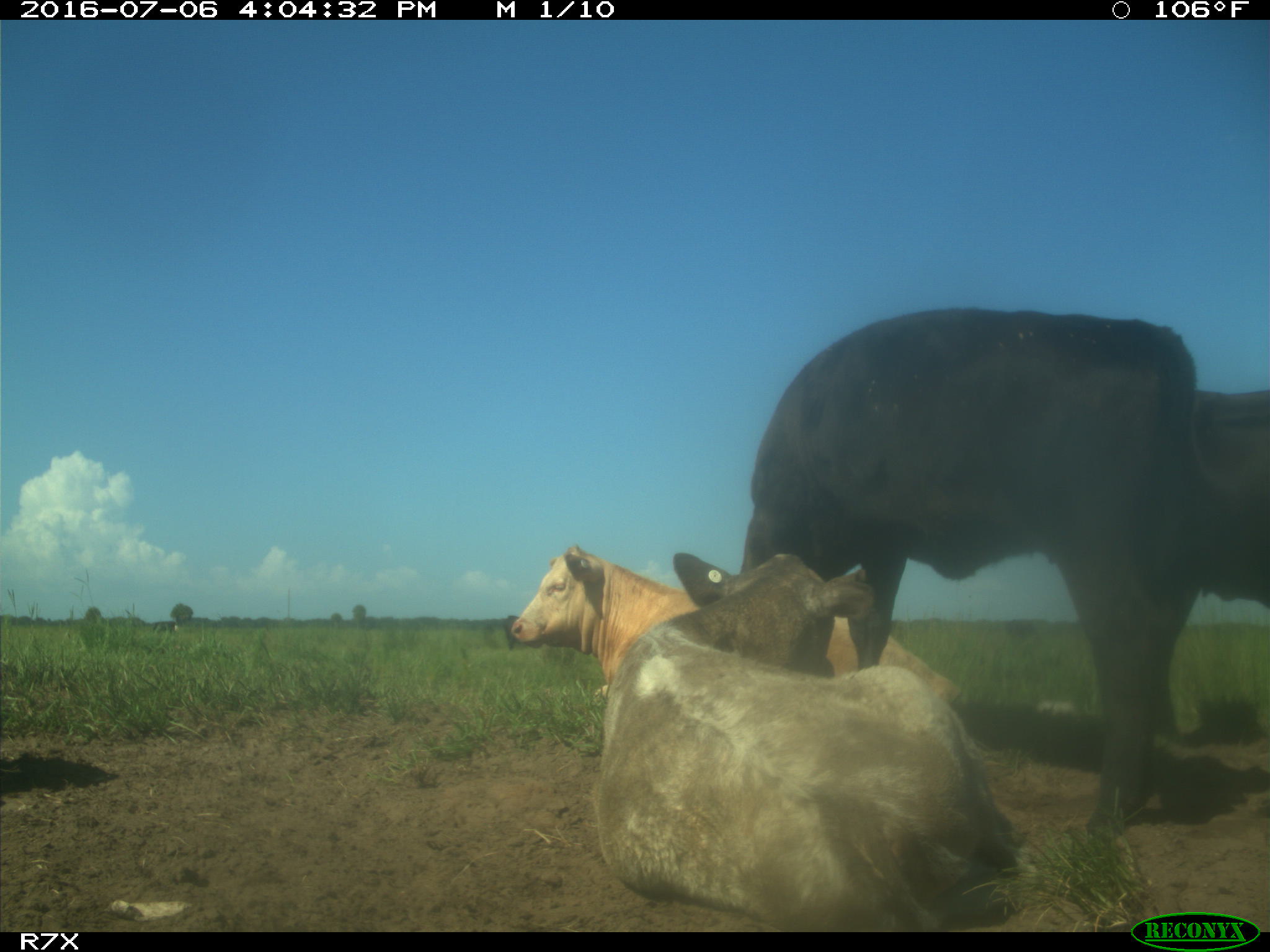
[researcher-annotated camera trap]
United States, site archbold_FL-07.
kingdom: Animalia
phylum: Chordata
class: Mammalia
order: Artiodactyla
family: Bovidae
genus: Bos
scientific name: Bos taurus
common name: domestic cow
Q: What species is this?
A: Bos taurus (domestic cow).